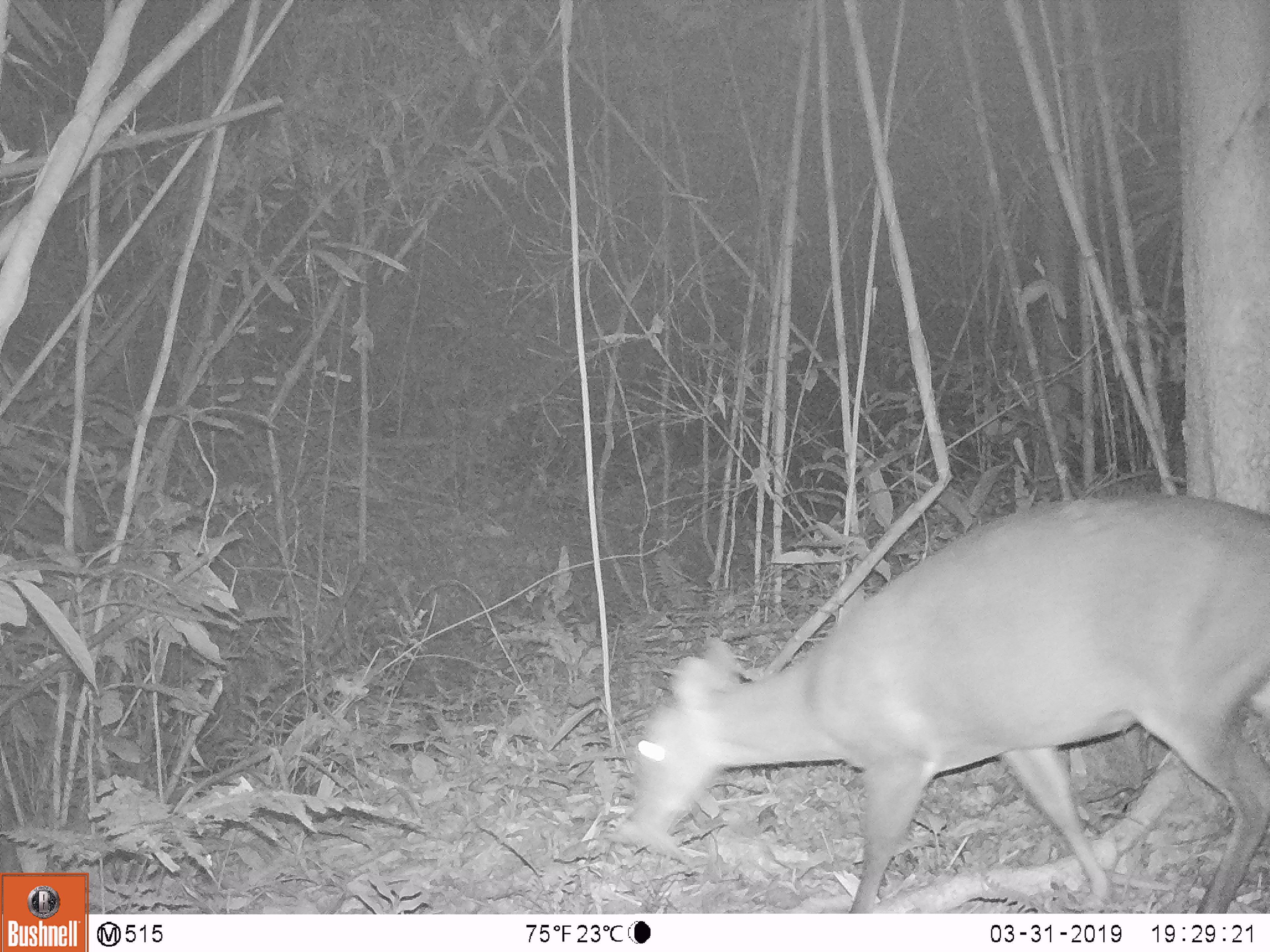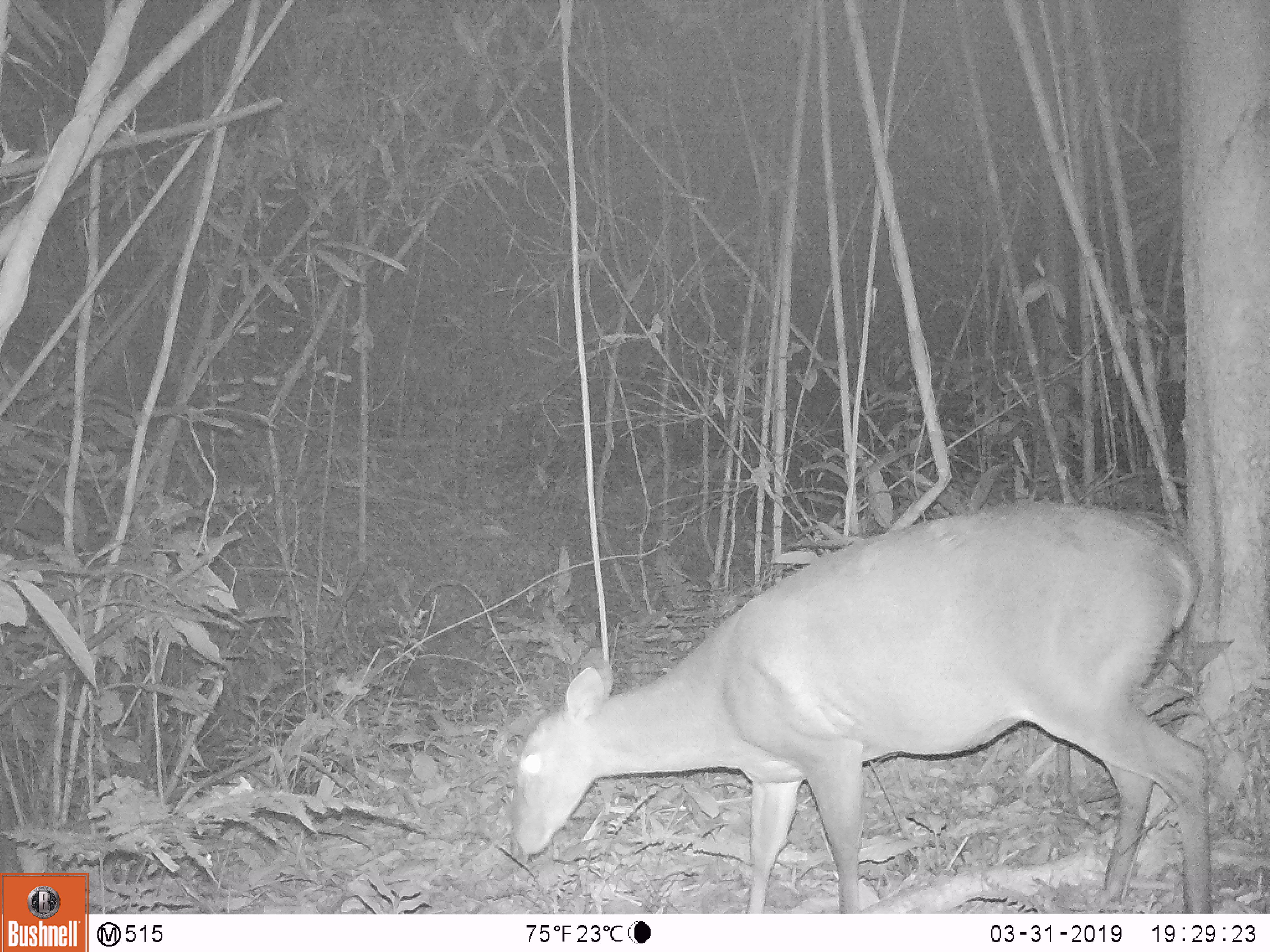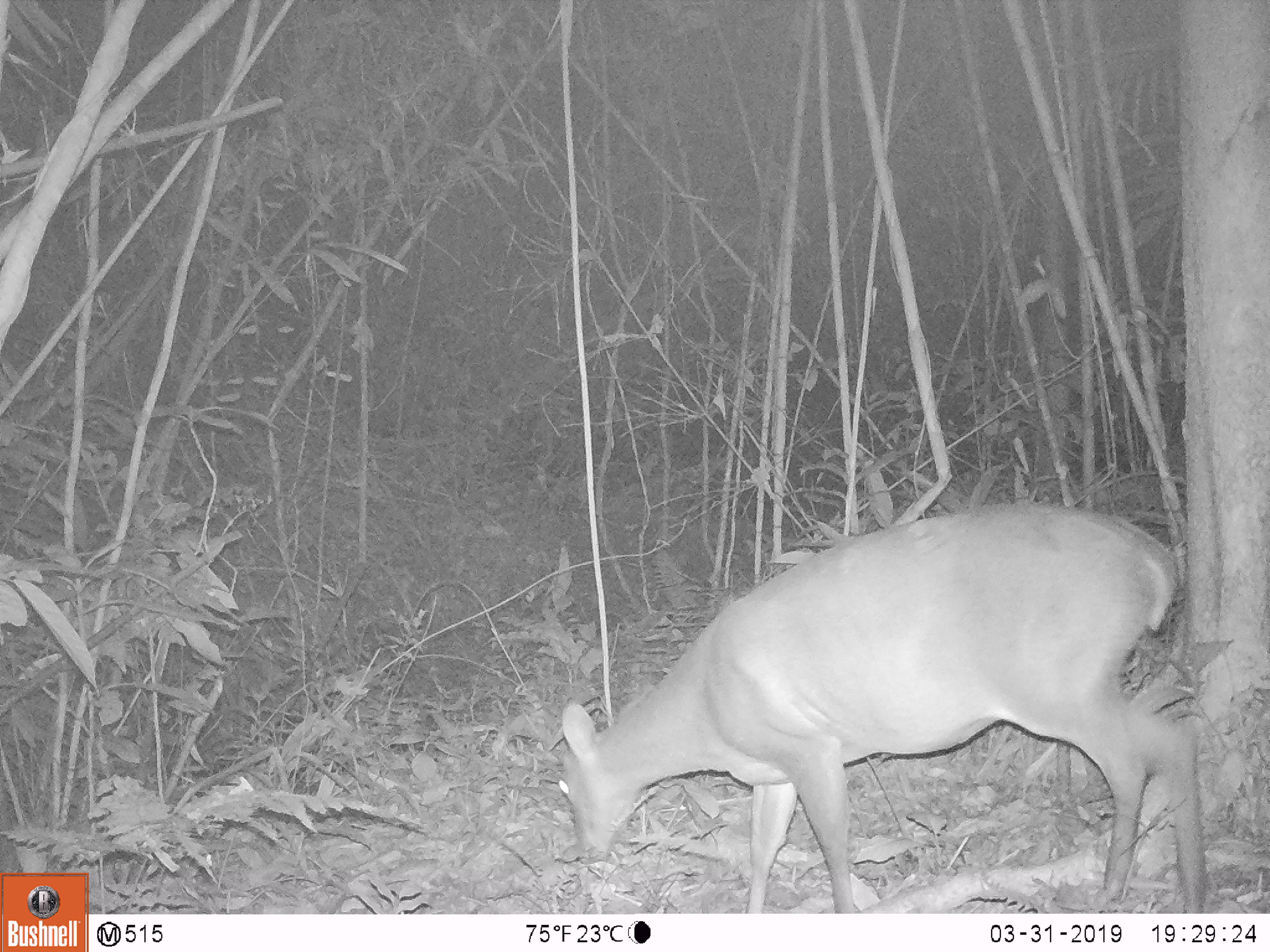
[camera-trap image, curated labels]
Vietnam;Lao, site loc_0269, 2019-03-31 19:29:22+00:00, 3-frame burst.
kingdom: Animalia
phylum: Chordata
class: Mammalia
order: Artiodactyla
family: Cervidae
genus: Muntiacus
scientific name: Muntiacus vuquangensis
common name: large-antlered muntjac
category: large antlered muntjac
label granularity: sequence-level